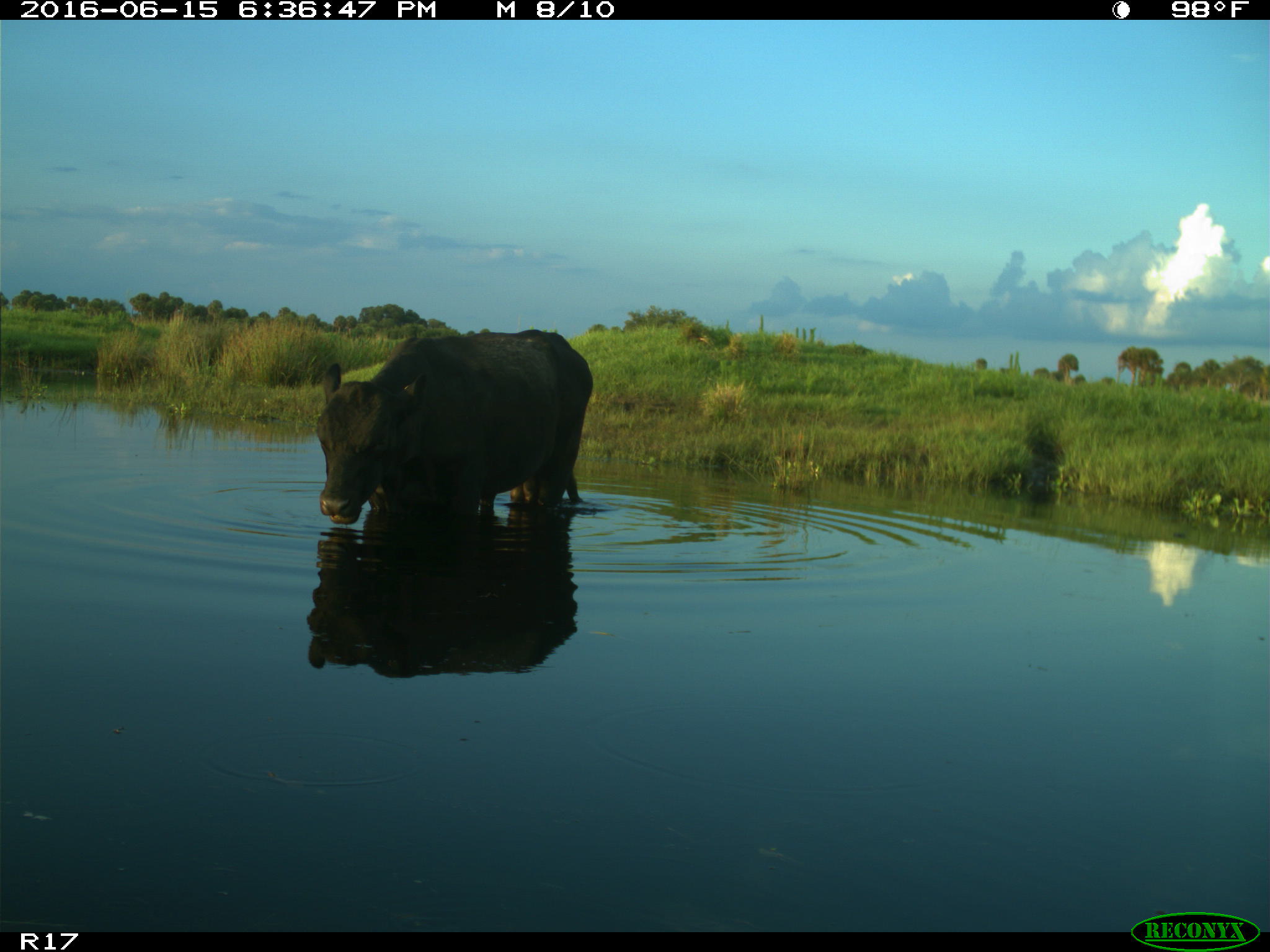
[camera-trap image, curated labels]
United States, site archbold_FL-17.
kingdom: Animalia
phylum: Chordata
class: Mammalia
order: Artiodactyla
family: Bovidae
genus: Bos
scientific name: Bos taurus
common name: domestic cow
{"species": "Bos taurus (domestic cow)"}